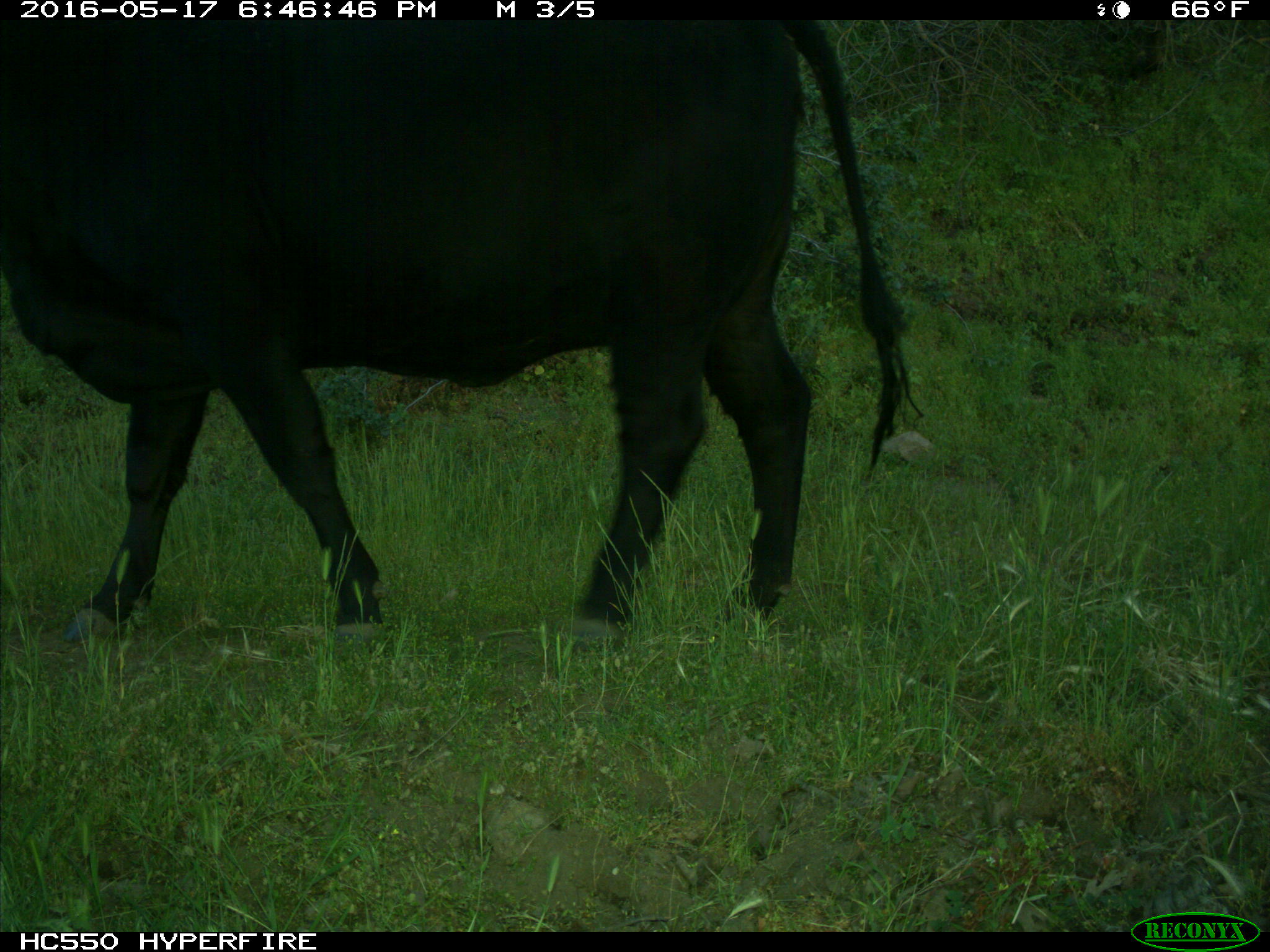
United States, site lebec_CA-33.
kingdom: Animalia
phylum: Chordata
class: Mammalia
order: Artiodactyla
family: Bovidae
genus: Bos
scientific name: Bos taurus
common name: domestic cow